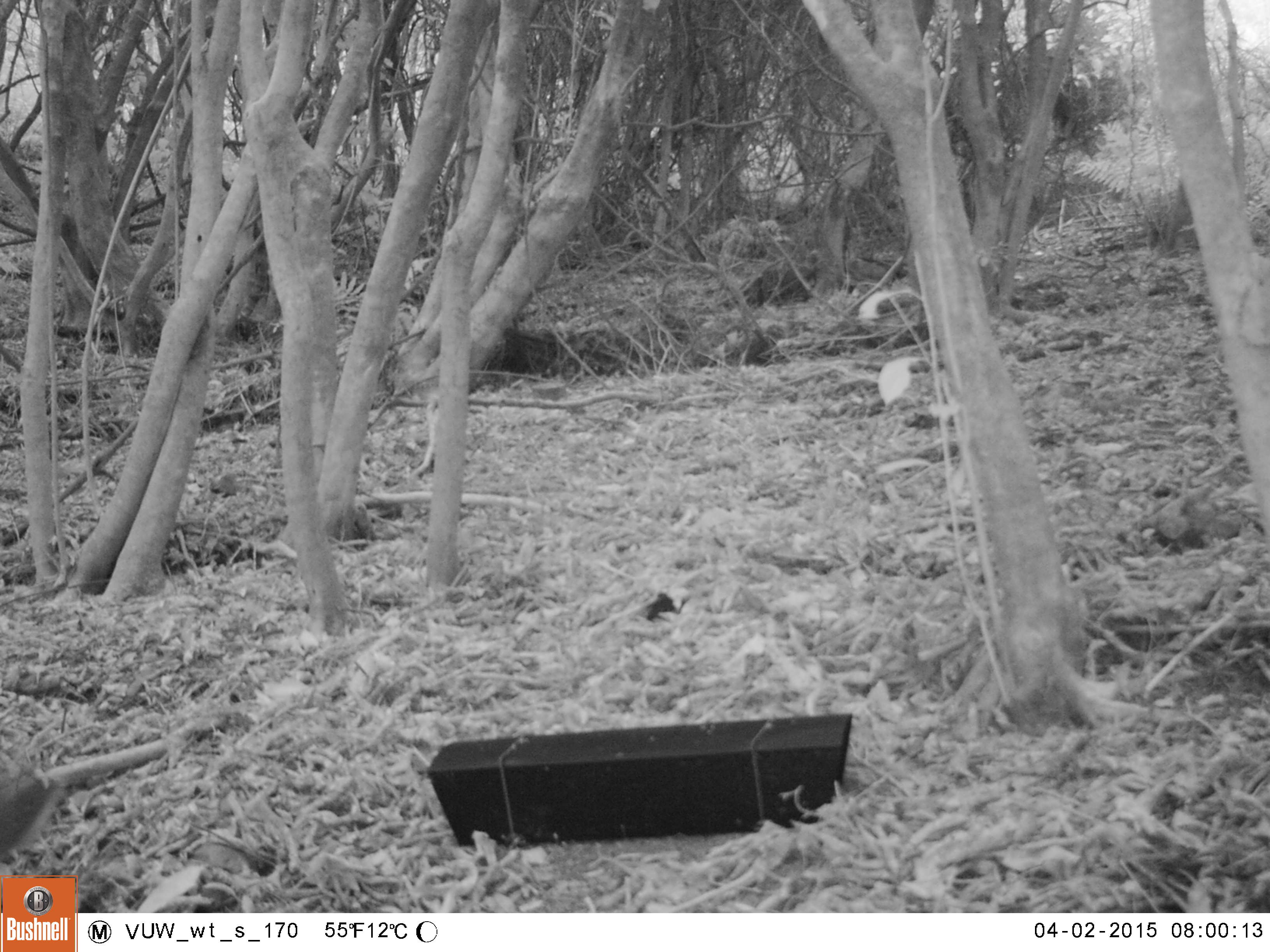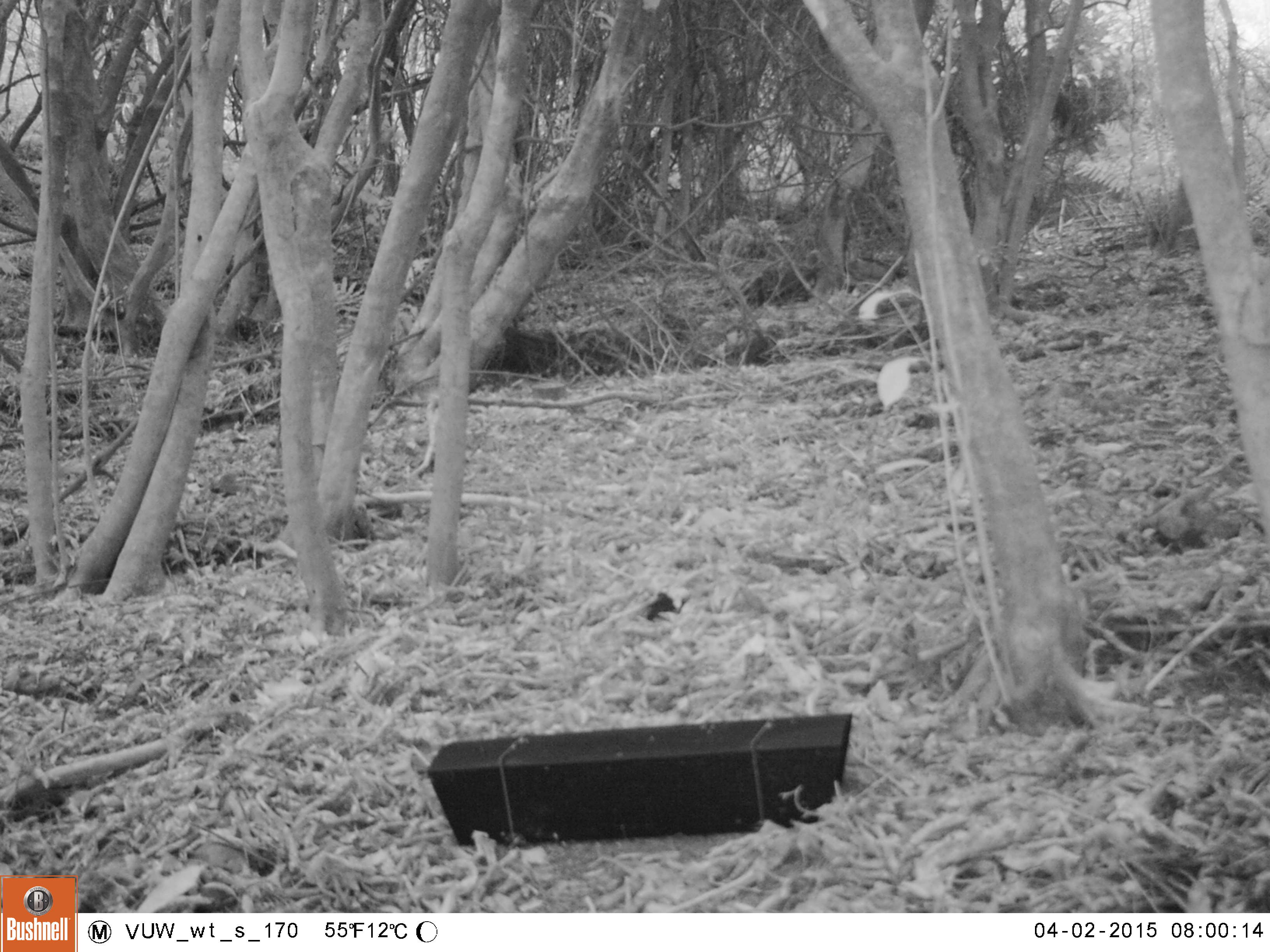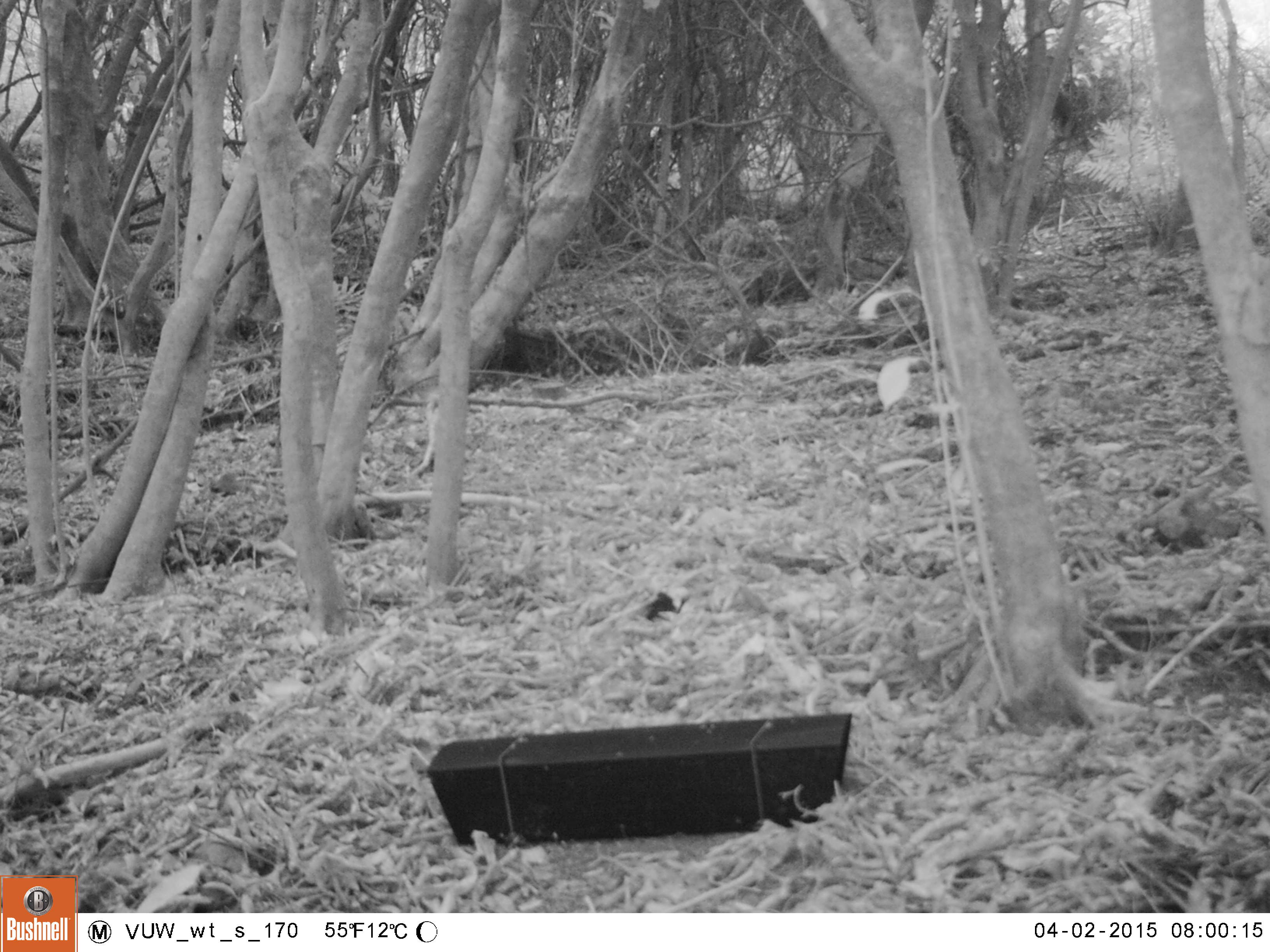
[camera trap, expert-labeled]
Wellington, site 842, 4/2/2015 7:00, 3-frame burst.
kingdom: Animalia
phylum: Chordata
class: Aves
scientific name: Aves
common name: bird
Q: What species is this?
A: Bird (Aves).